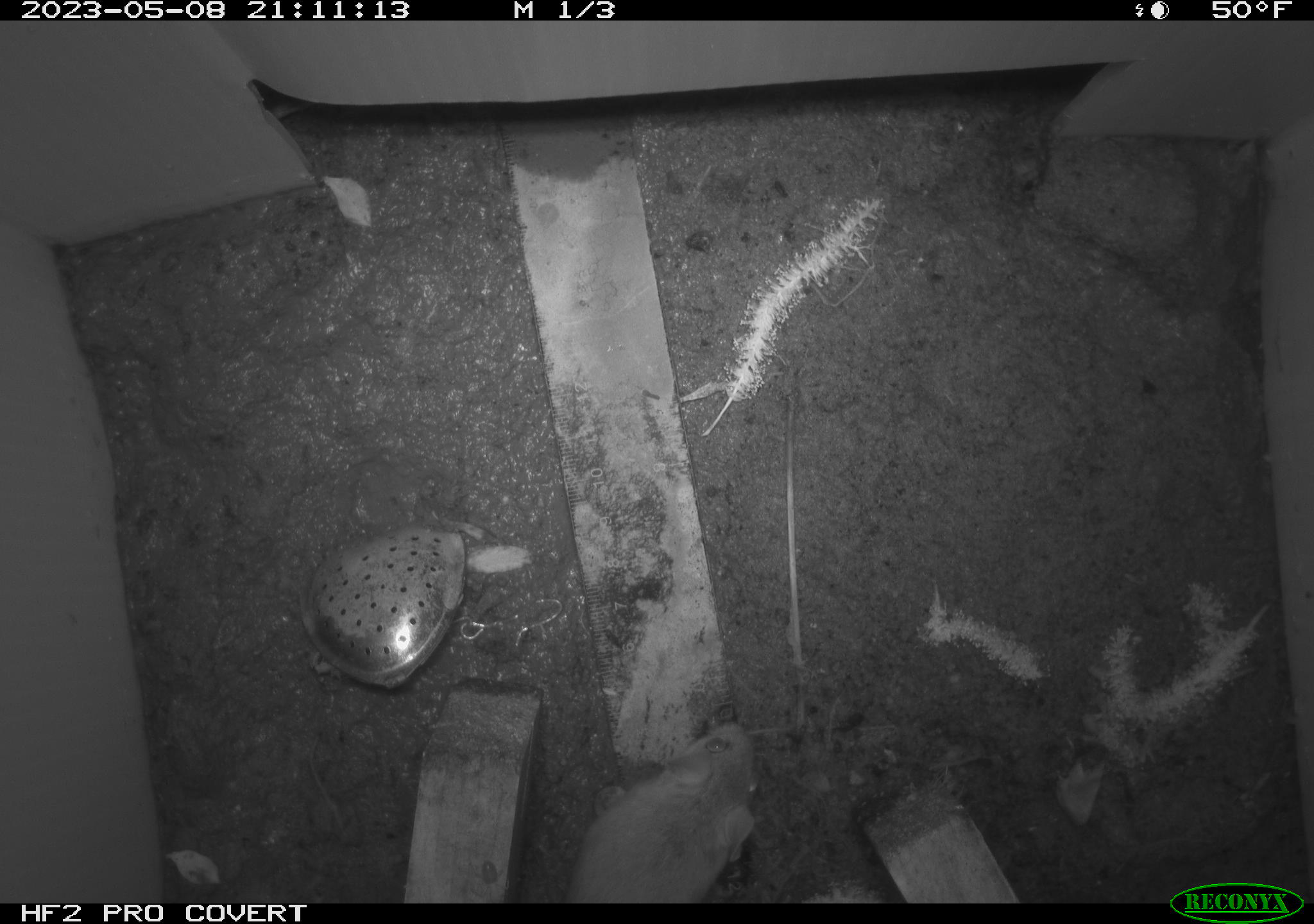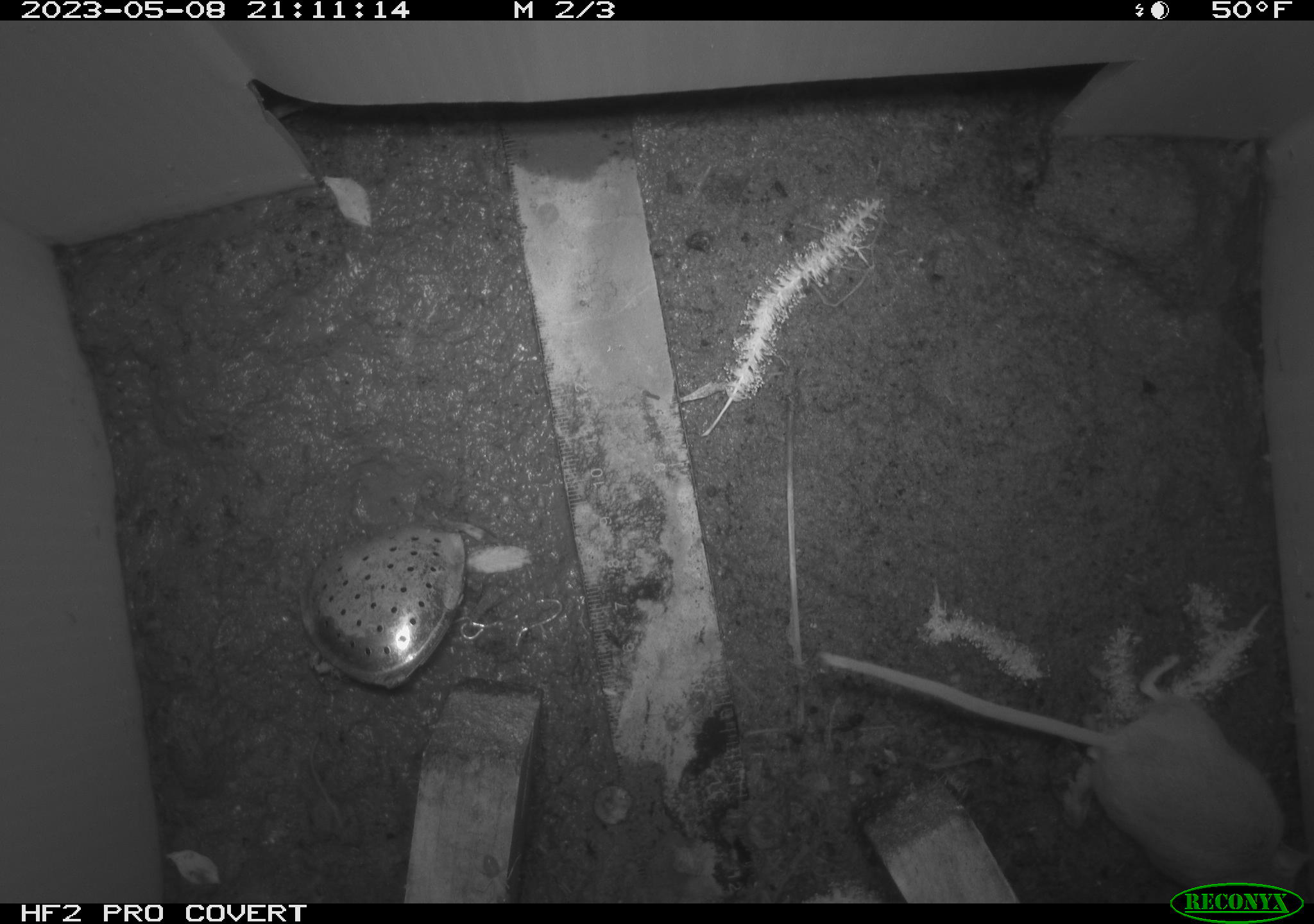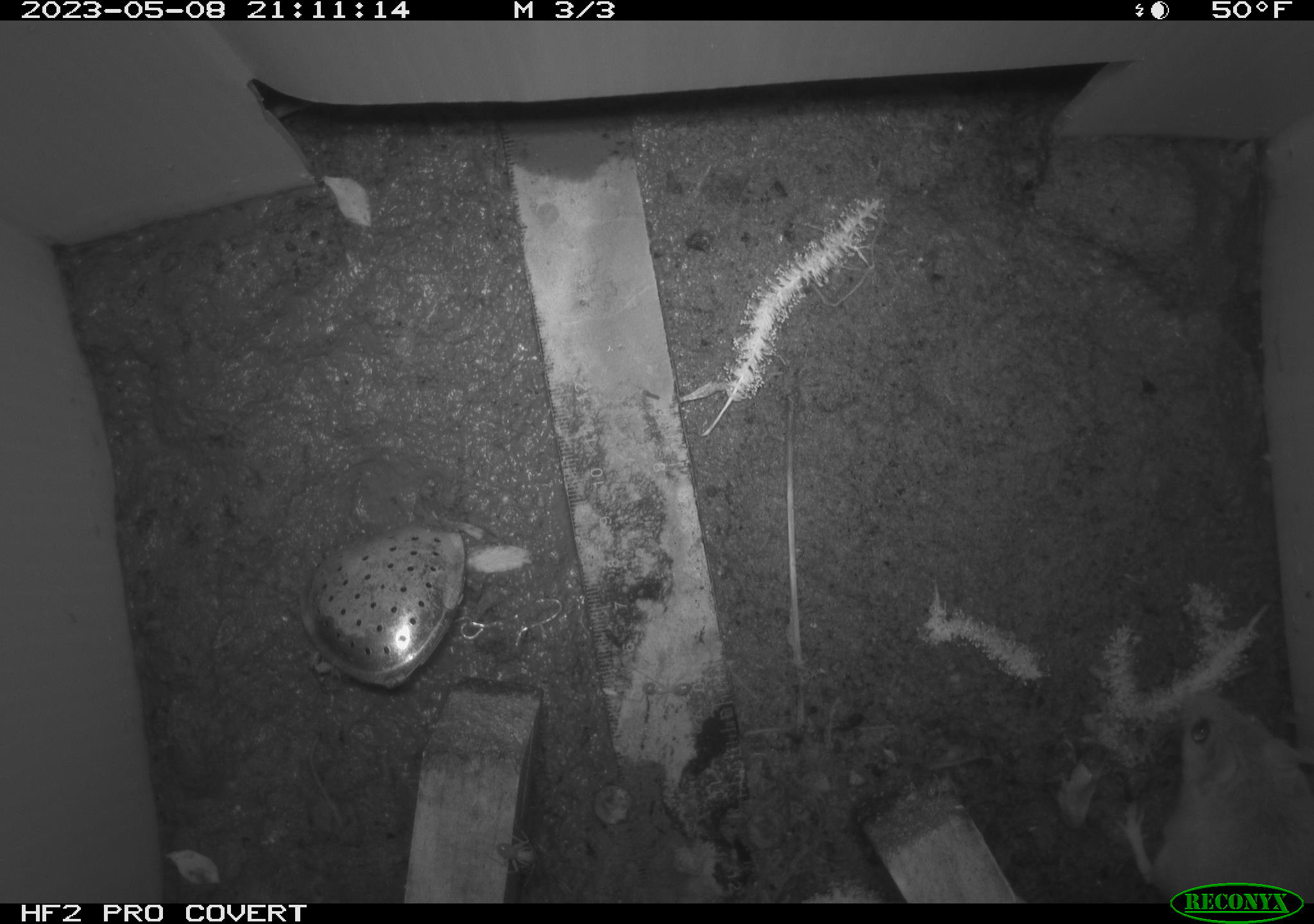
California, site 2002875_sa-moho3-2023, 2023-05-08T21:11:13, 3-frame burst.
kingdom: Animalia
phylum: Chordata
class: Mammalia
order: Rodentia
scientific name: Rodentia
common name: mouse species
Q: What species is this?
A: Mouse species (Rodentia).